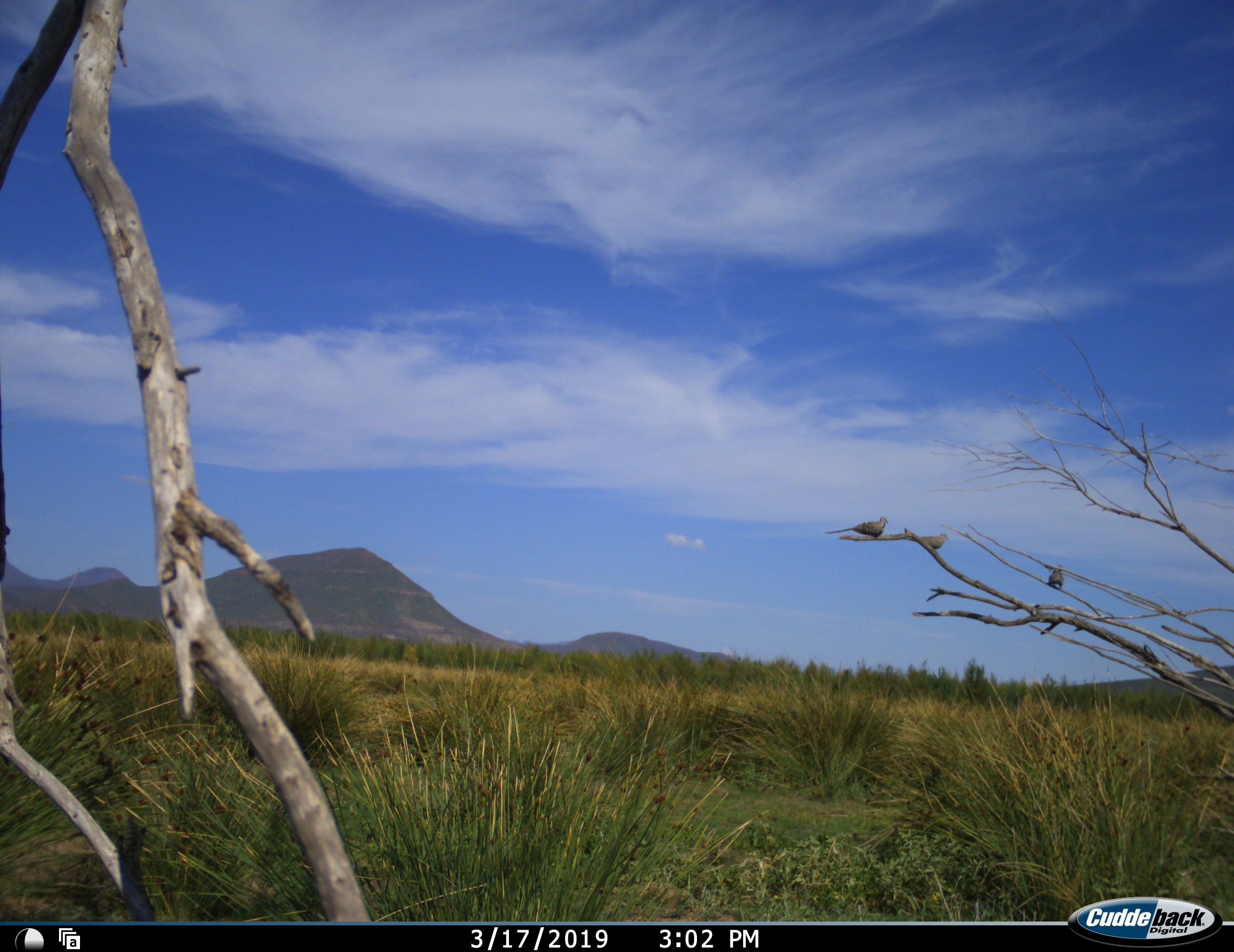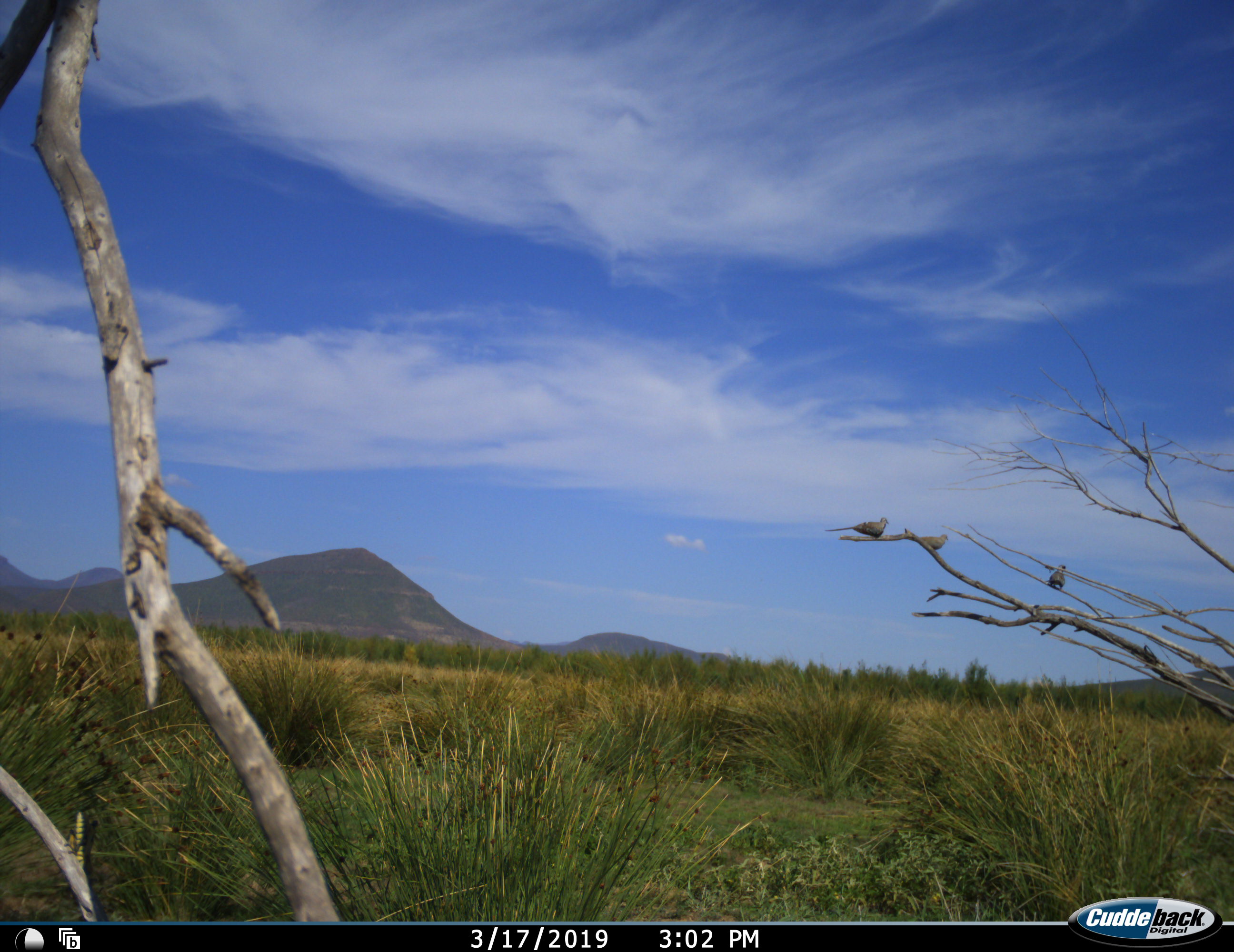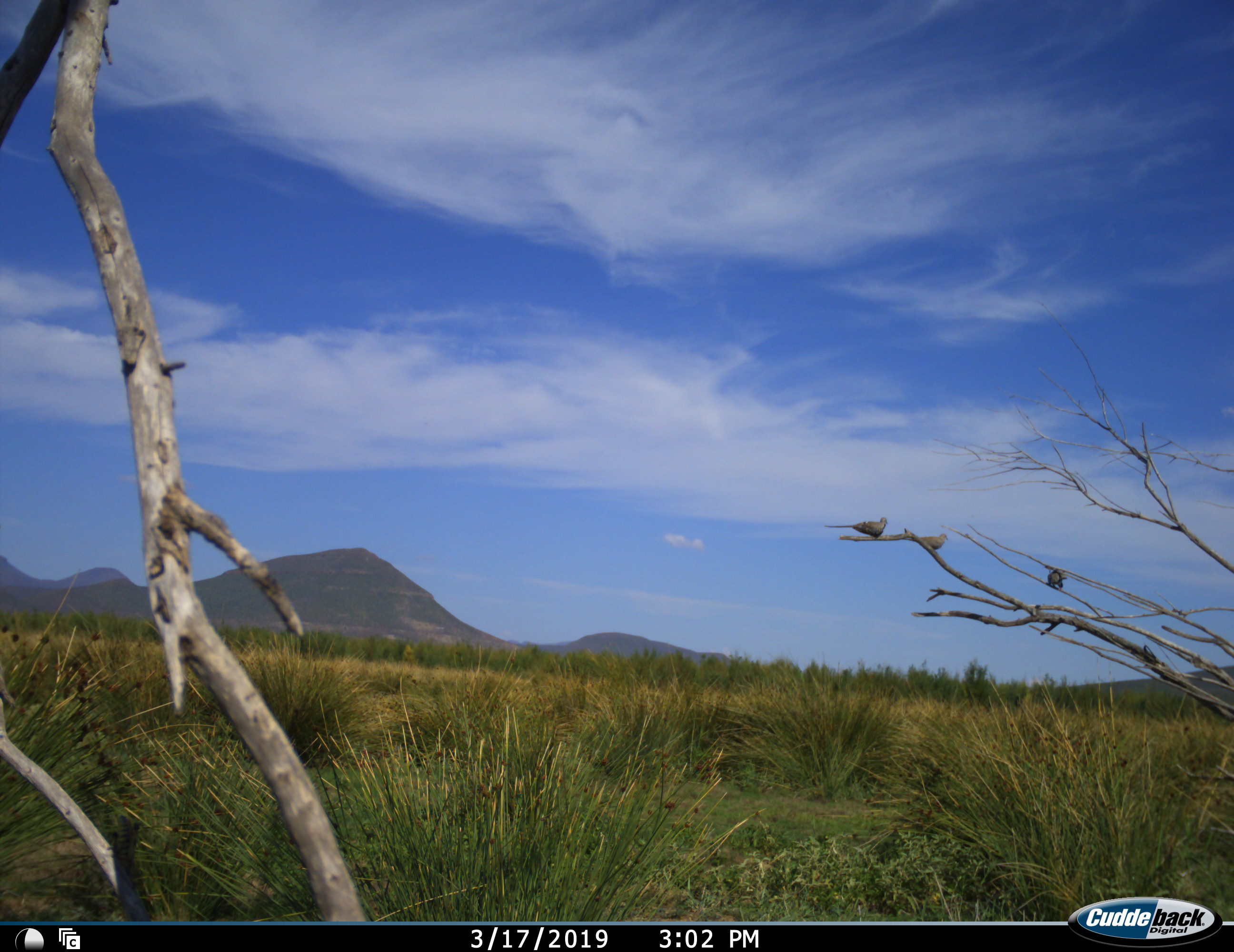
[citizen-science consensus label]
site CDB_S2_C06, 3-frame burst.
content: unidentified animal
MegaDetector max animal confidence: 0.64